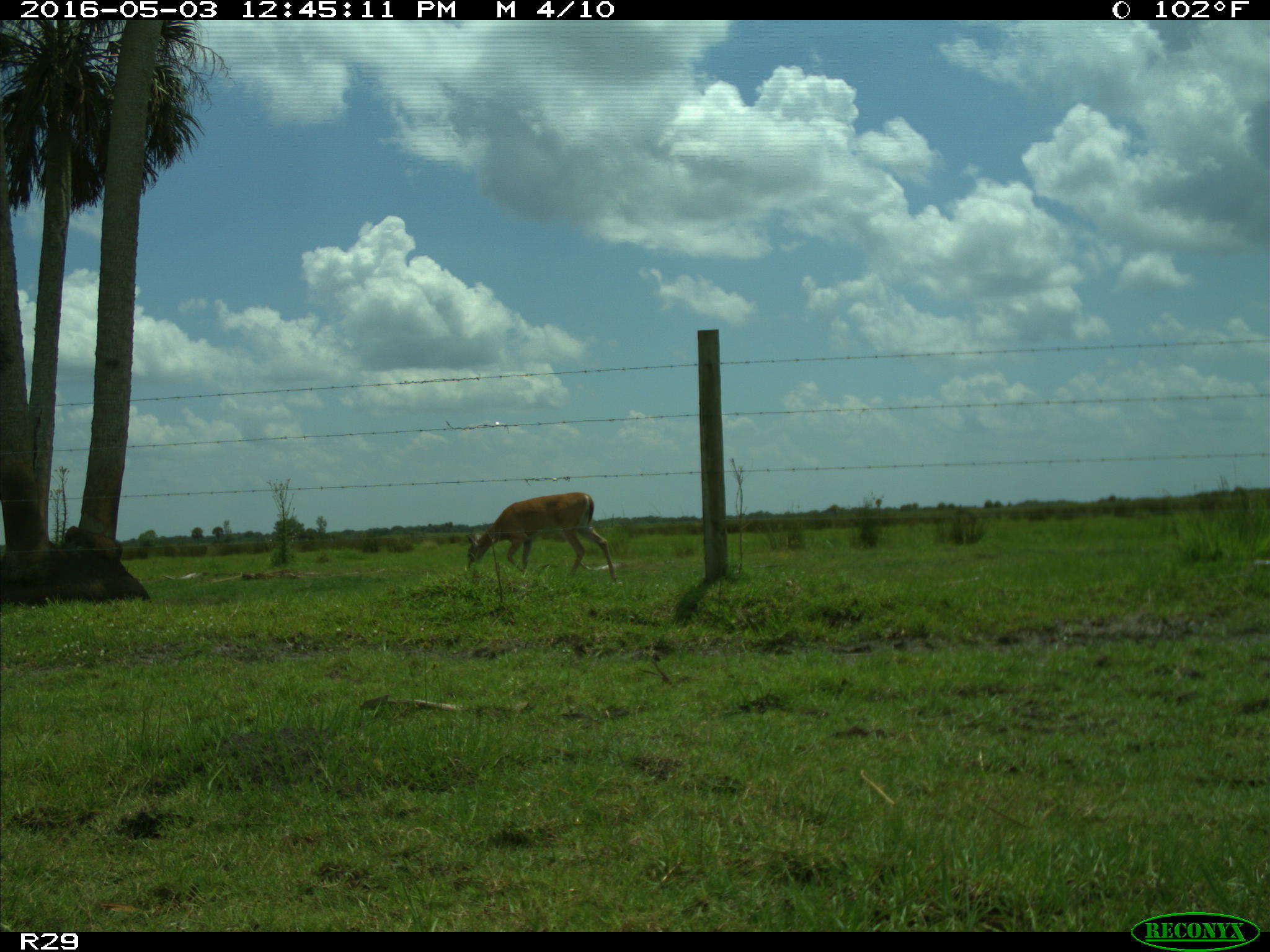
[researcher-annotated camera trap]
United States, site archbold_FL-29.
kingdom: Animalia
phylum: Chordata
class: Mammalia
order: Artiodactyla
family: Cervidae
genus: Odocoileus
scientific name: Odocoileus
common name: deer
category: unidentified deer